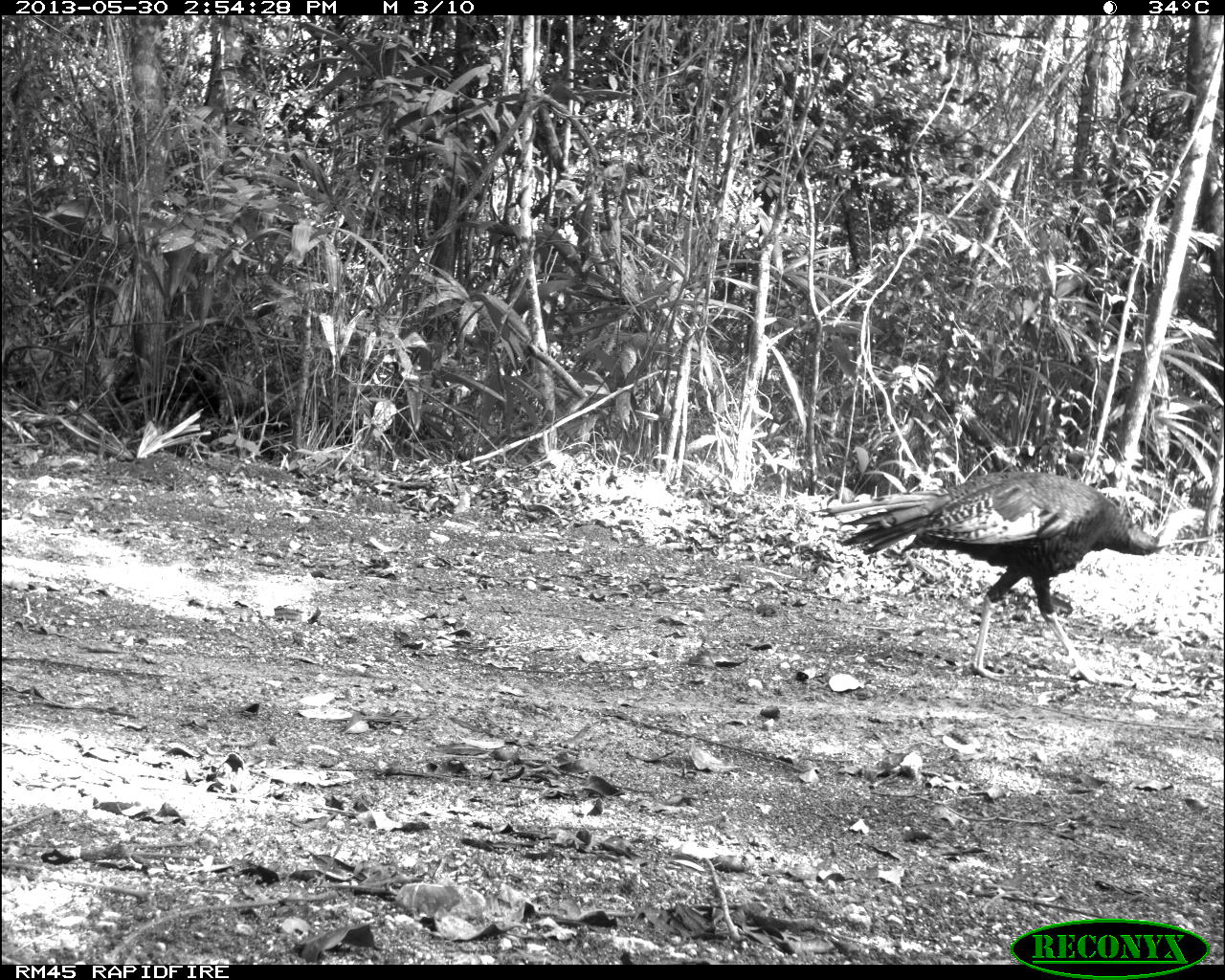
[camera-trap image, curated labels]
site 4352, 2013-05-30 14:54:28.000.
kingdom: Animalia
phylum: Chordata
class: Aves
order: Galliformes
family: Phasianidae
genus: Meleagris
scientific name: Meleagris ocellata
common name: ocellated turkey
Meleagris ocellata (ocellated turkey), count 2.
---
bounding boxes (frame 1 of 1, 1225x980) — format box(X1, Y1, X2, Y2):
meleagris ocellata: box(813, 470, 1208, 686)